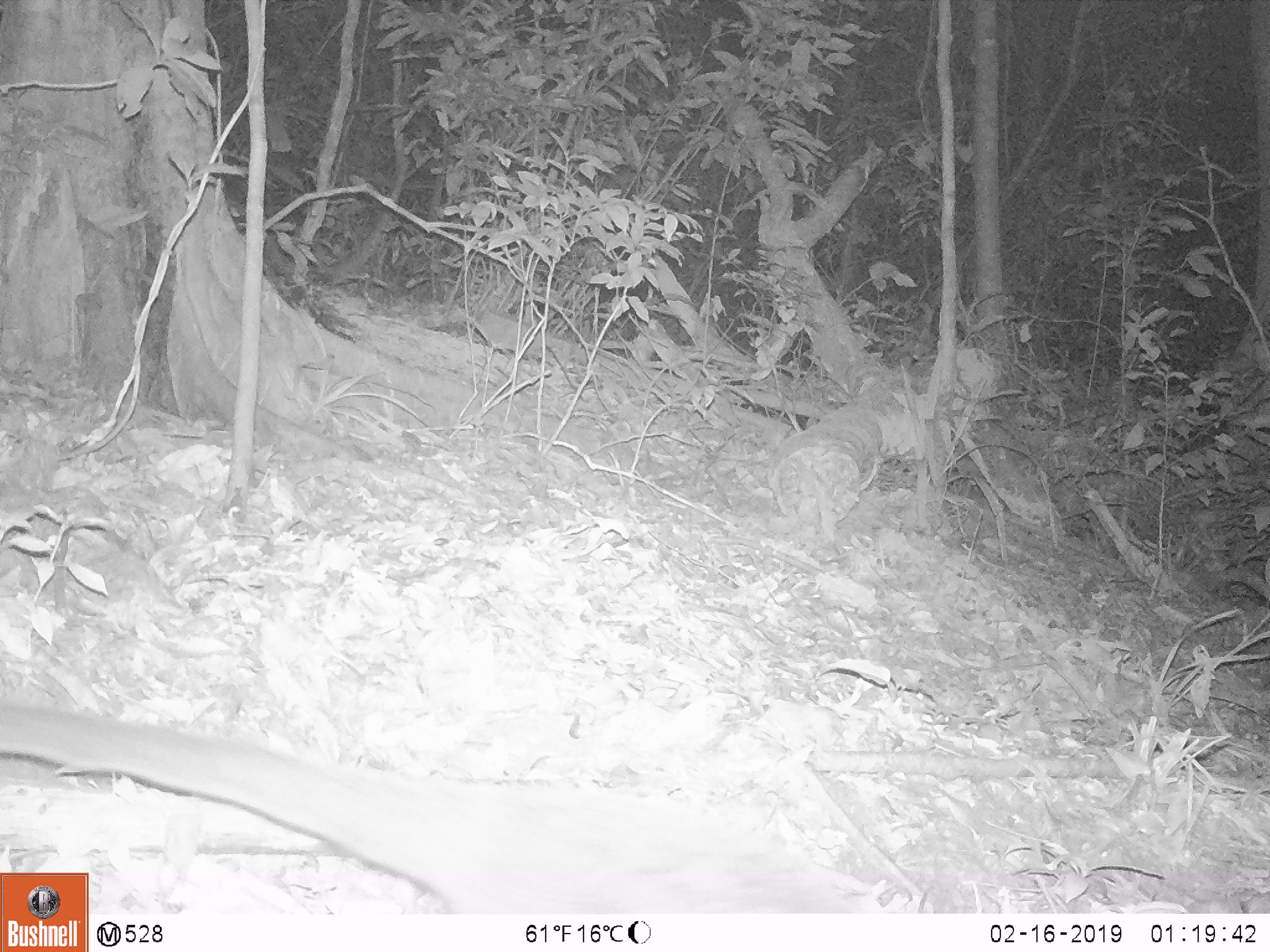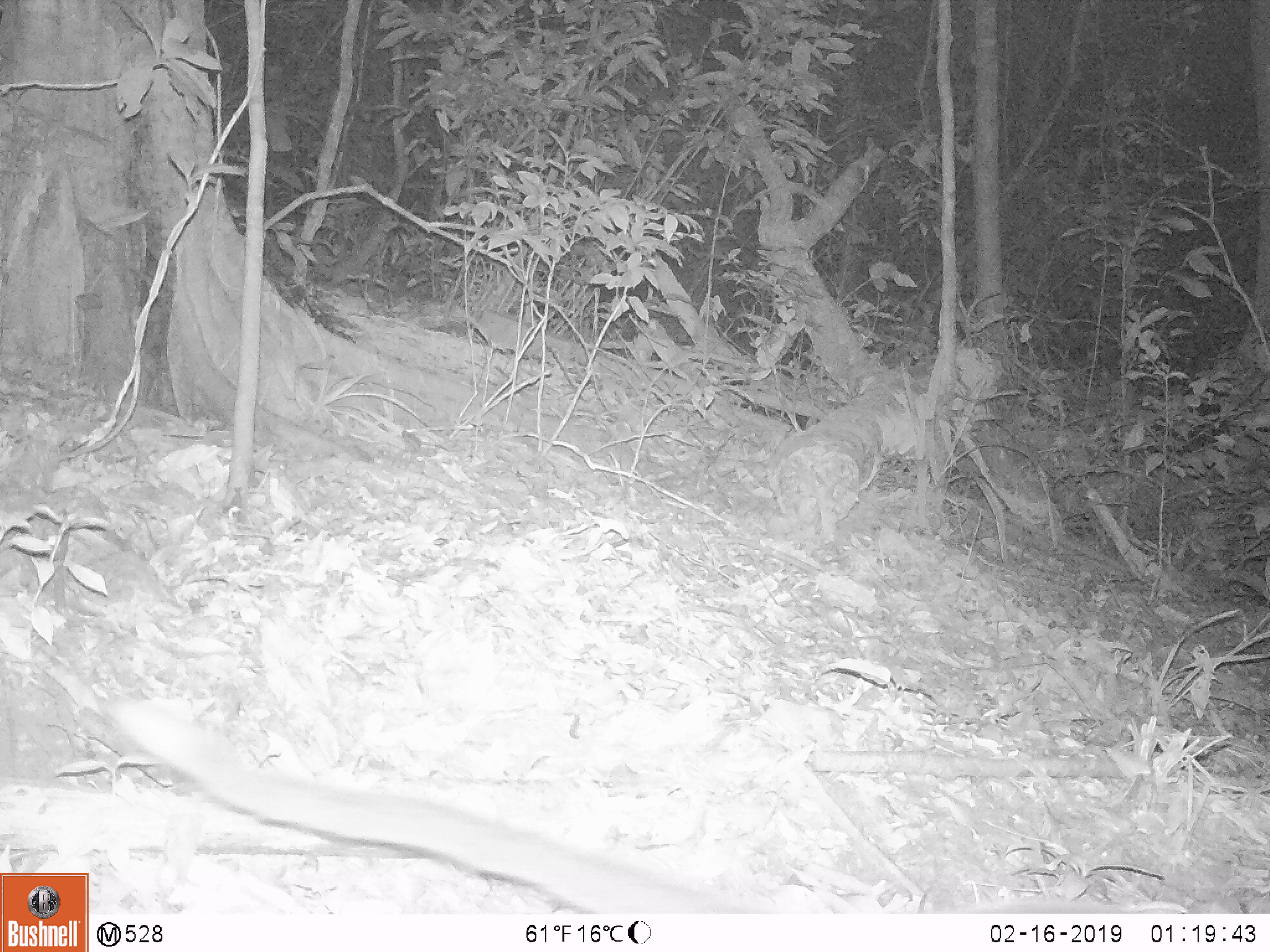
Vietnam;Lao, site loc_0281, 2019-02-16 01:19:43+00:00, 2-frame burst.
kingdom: Animalia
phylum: Chordata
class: Mammalia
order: Carnivora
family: Viverridae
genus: Paguma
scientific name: Paguma larvata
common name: masked palm civet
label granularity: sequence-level